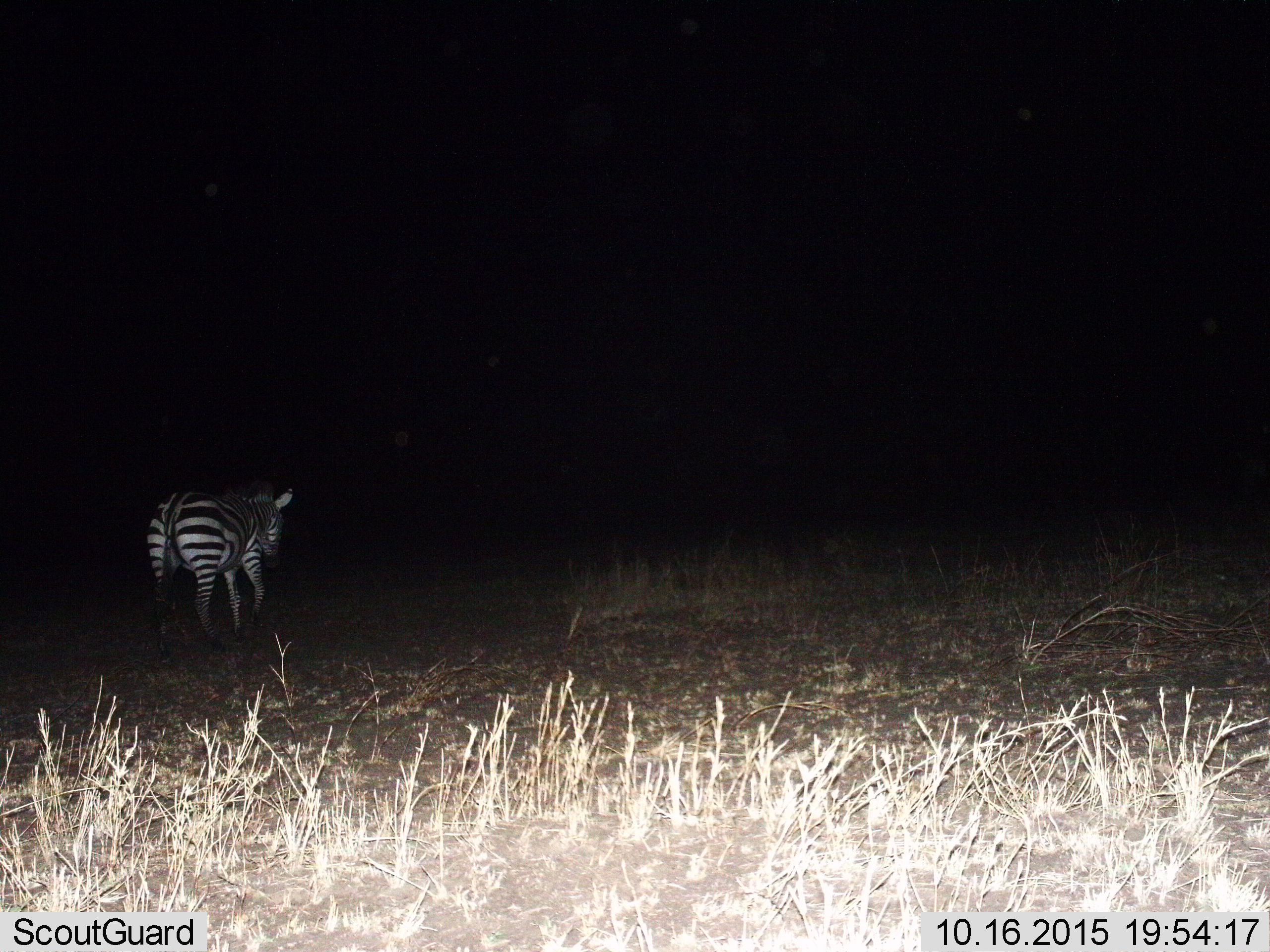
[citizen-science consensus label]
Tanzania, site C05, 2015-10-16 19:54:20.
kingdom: Animalia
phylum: Chordata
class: Mammalia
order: Perissodactyla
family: Equidae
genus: Equus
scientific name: Equus quagga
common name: plains zebra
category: zebra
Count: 1.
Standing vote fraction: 37%.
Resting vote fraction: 0%.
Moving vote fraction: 63%.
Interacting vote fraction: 0%.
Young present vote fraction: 5%.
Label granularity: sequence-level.